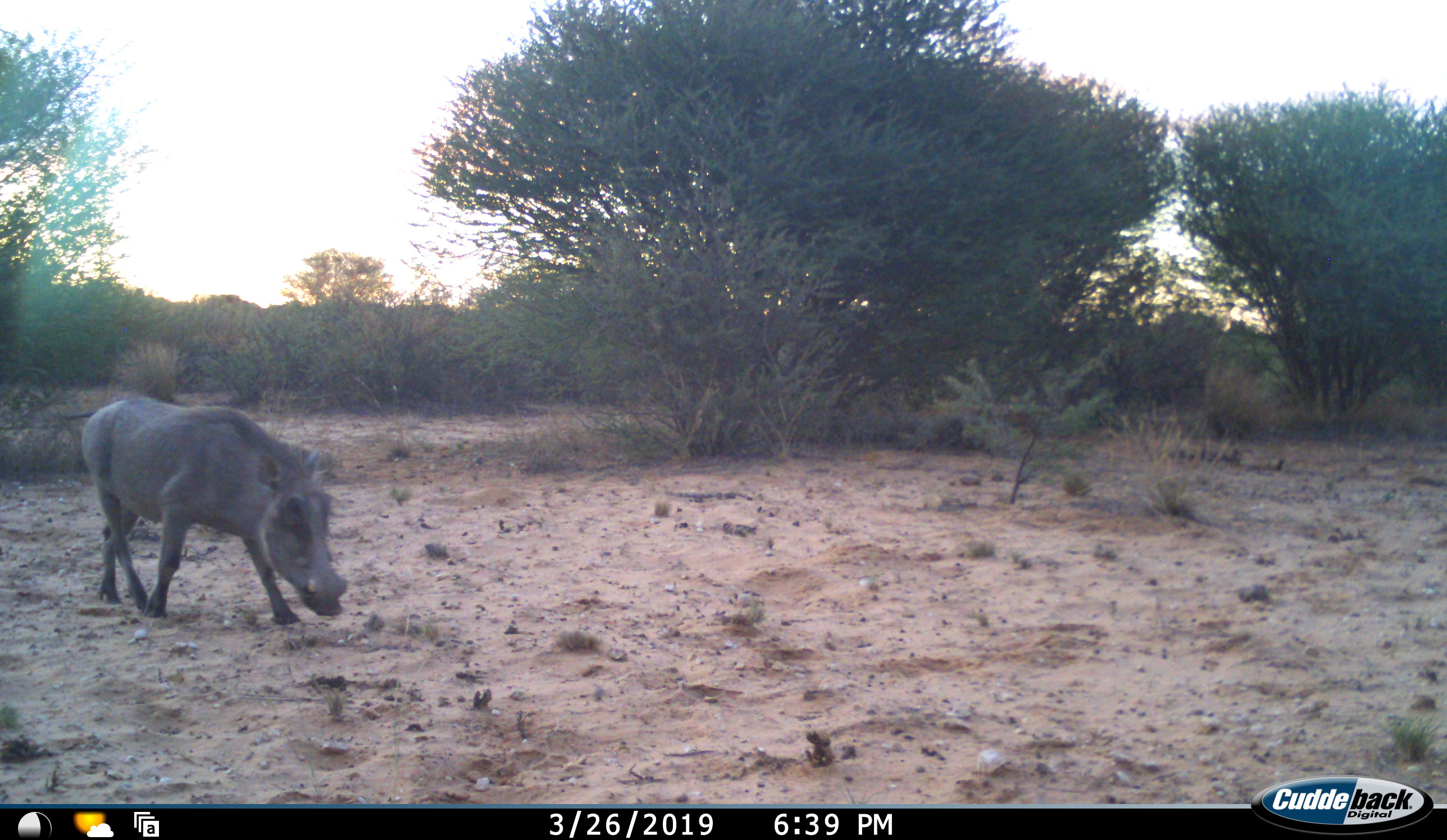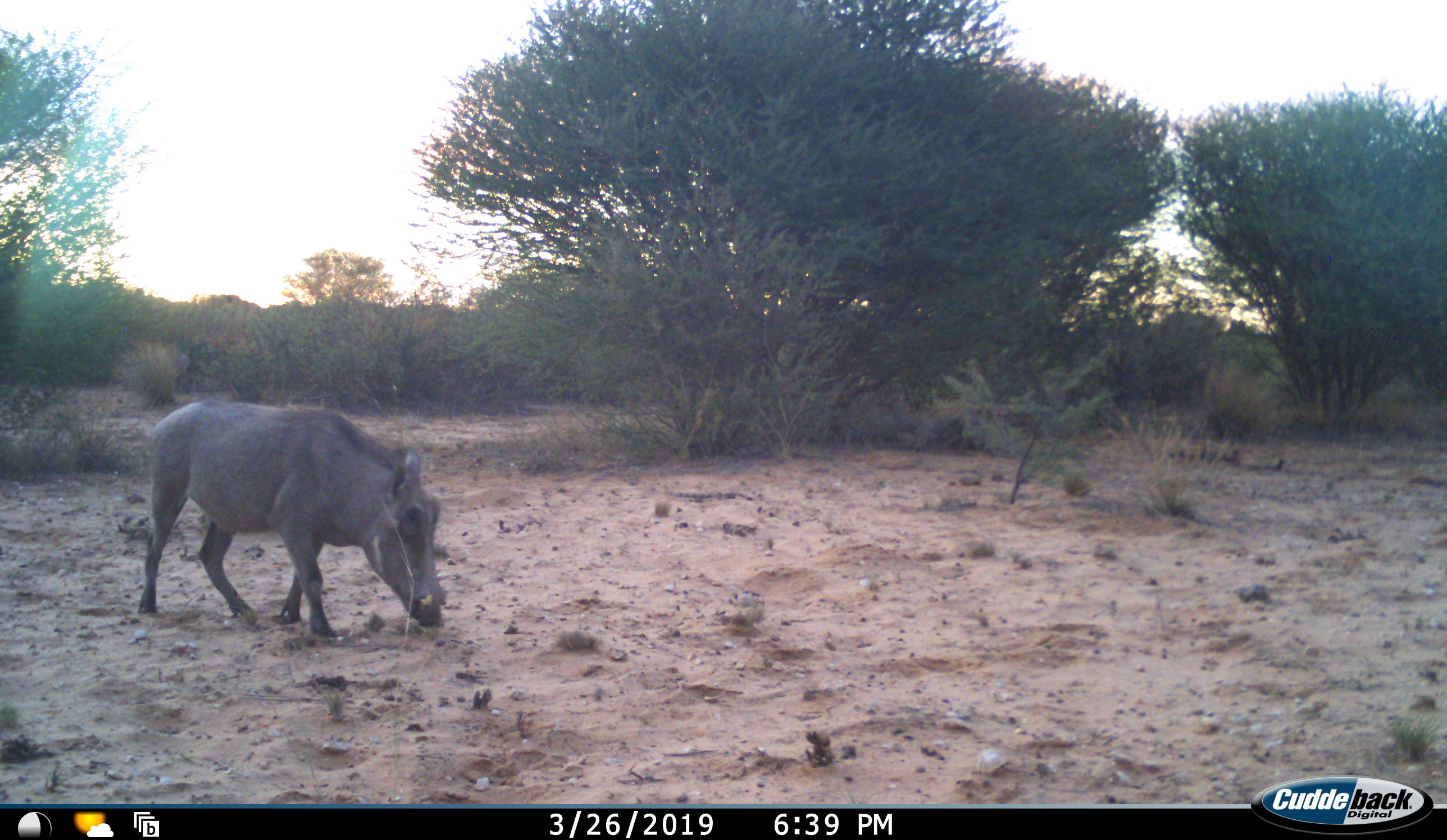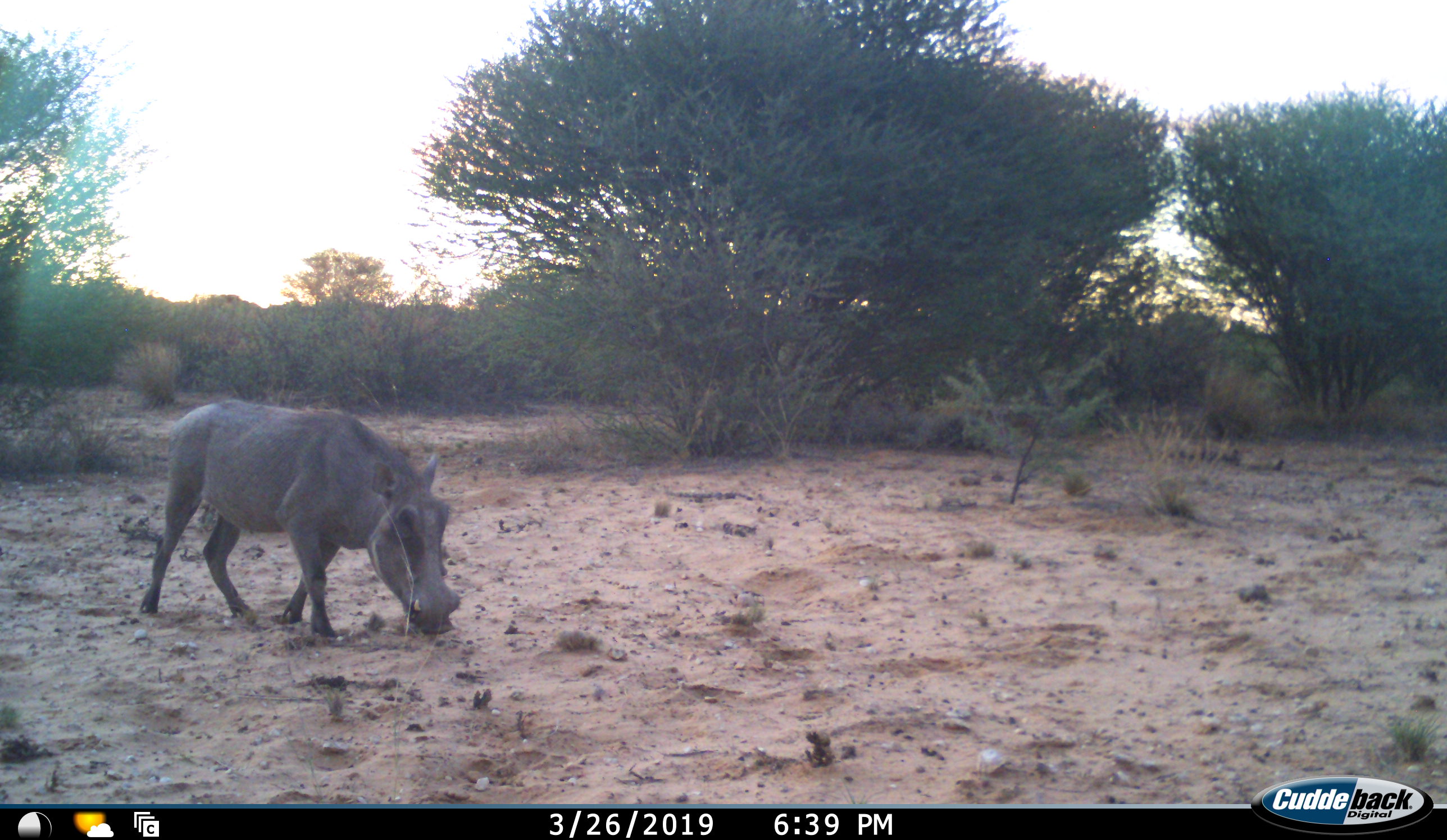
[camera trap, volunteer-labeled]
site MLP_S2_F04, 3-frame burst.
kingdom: Animalia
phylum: Chordata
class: Mammalia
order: Artiodactyla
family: Suidae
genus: Phacochoerus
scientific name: Phacochoerus africanus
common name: warthog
Warthog (Phacochoerus africanus), count 1. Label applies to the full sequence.